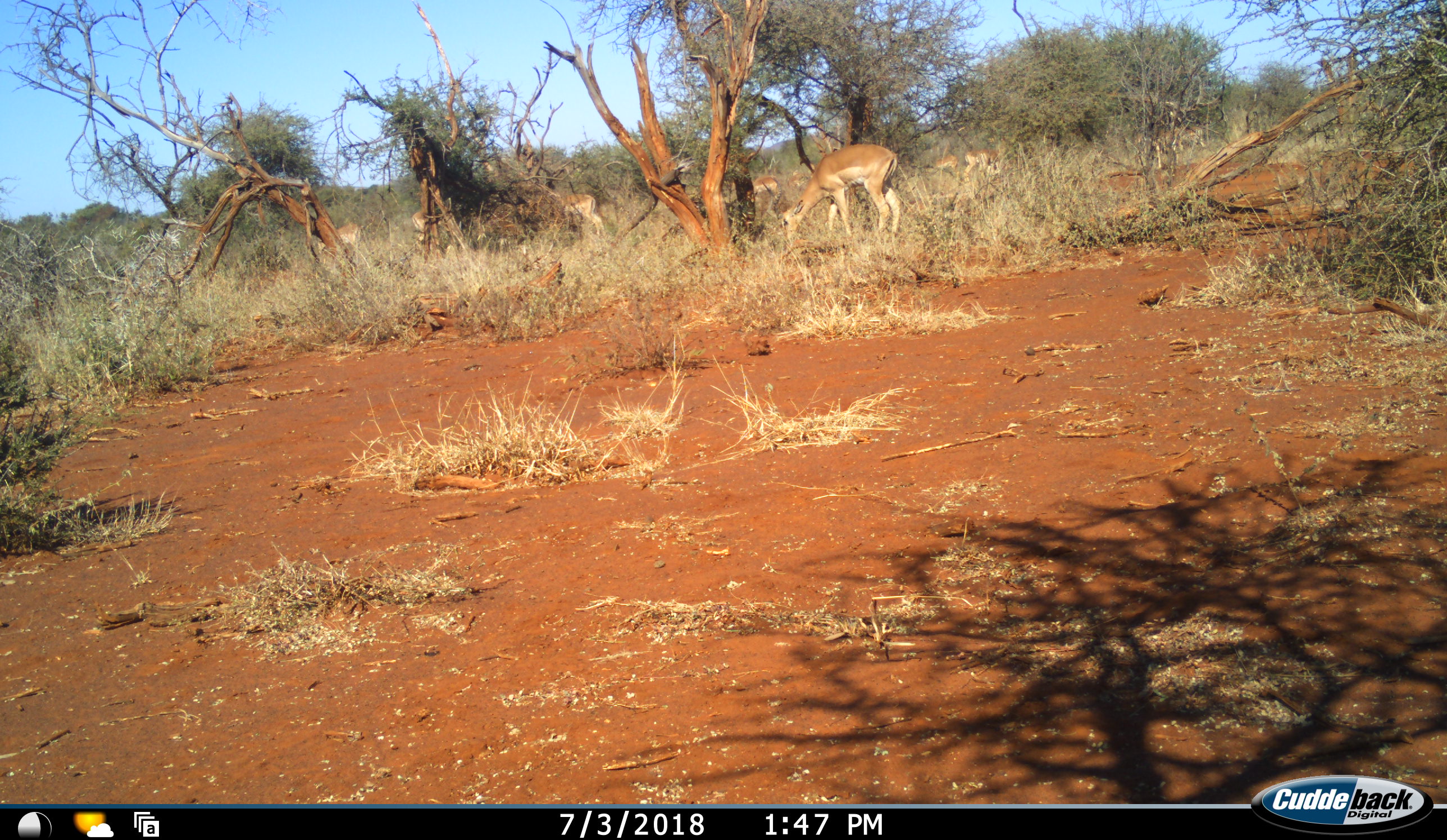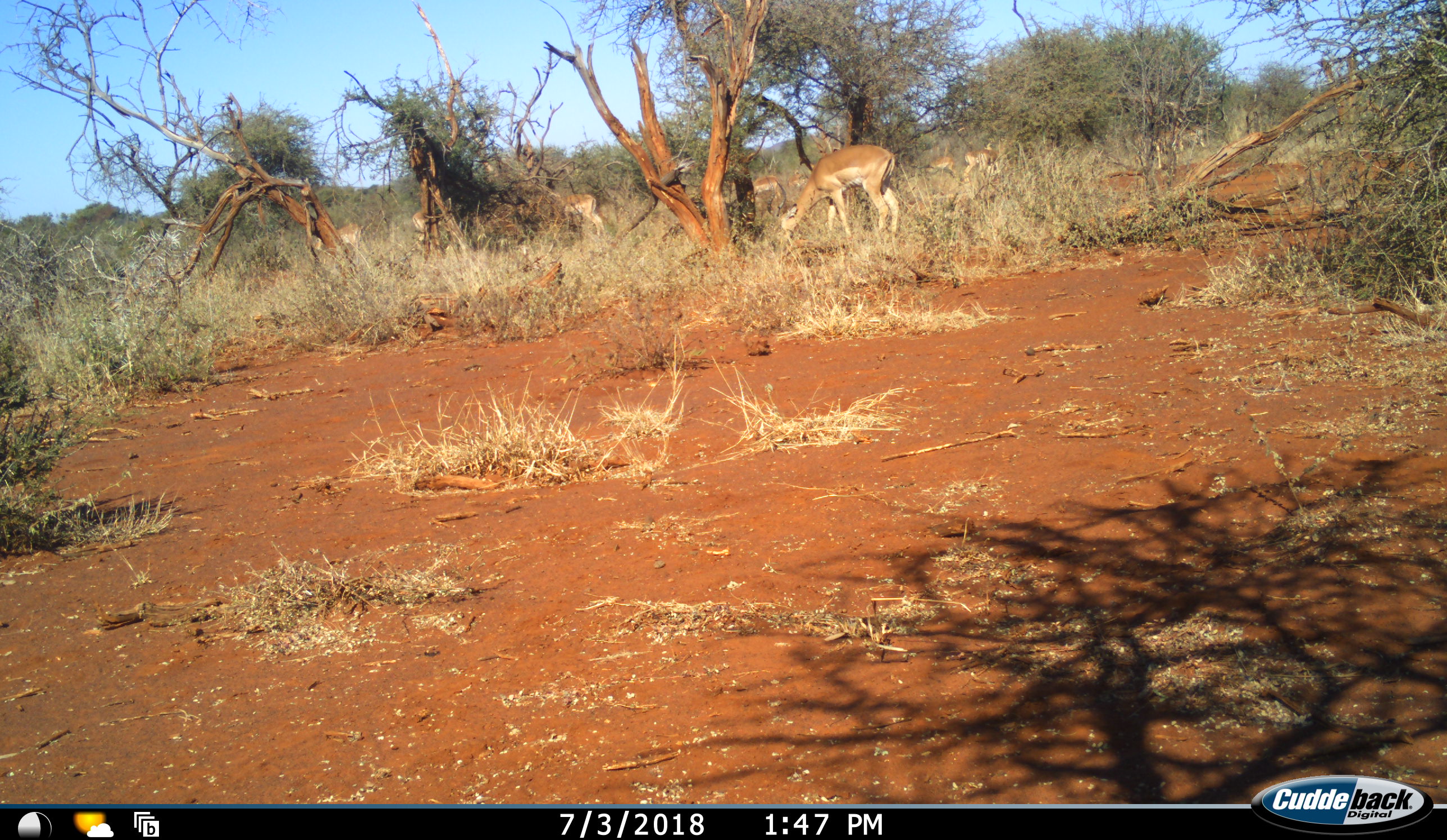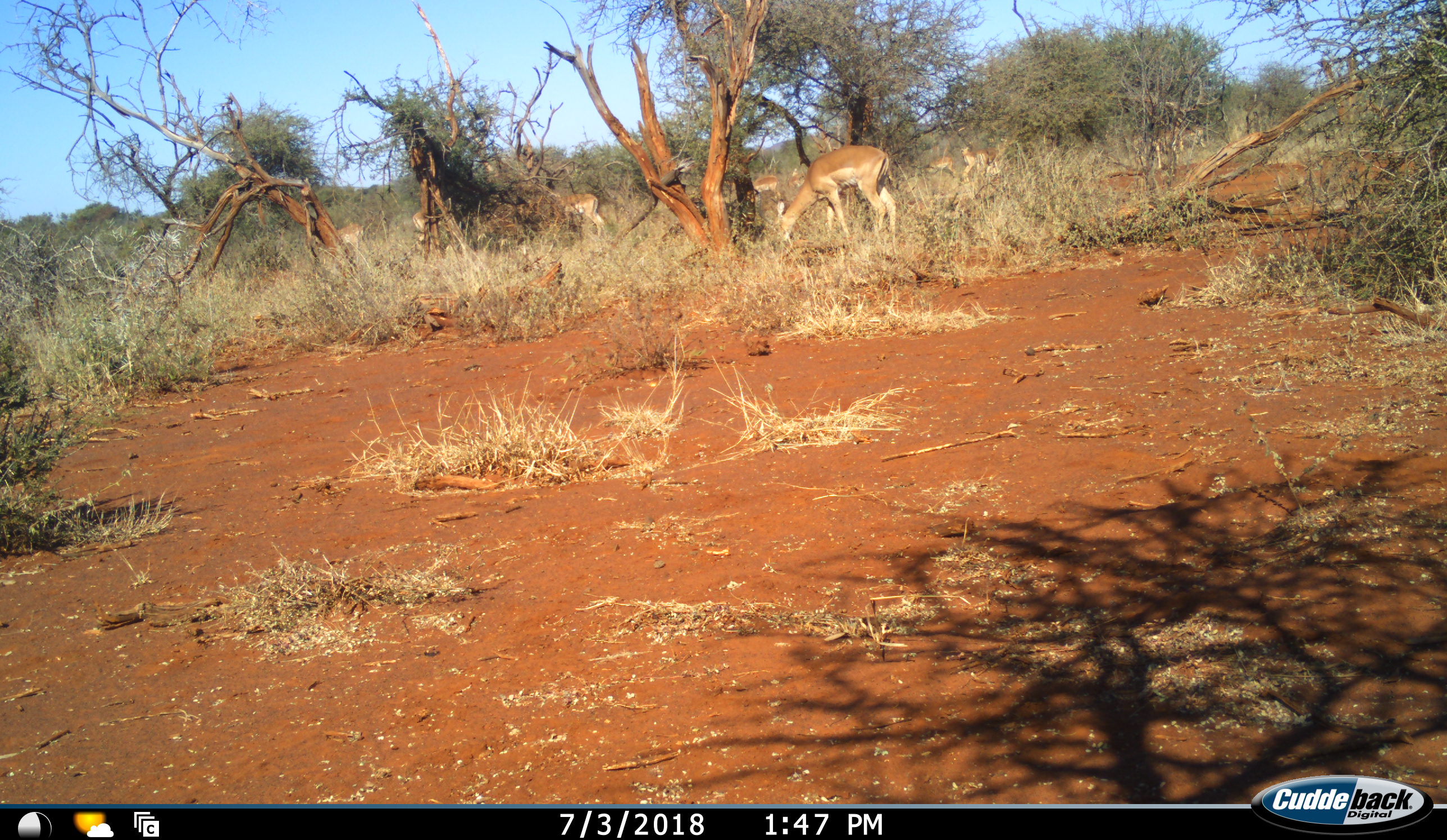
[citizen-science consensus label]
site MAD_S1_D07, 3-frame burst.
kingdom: Animalia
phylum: Chordata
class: Mammalia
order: Artiodactyla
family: Bovidae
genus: Aepyceros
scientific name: Aepyceros melampus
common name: impala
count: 9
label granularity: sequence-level